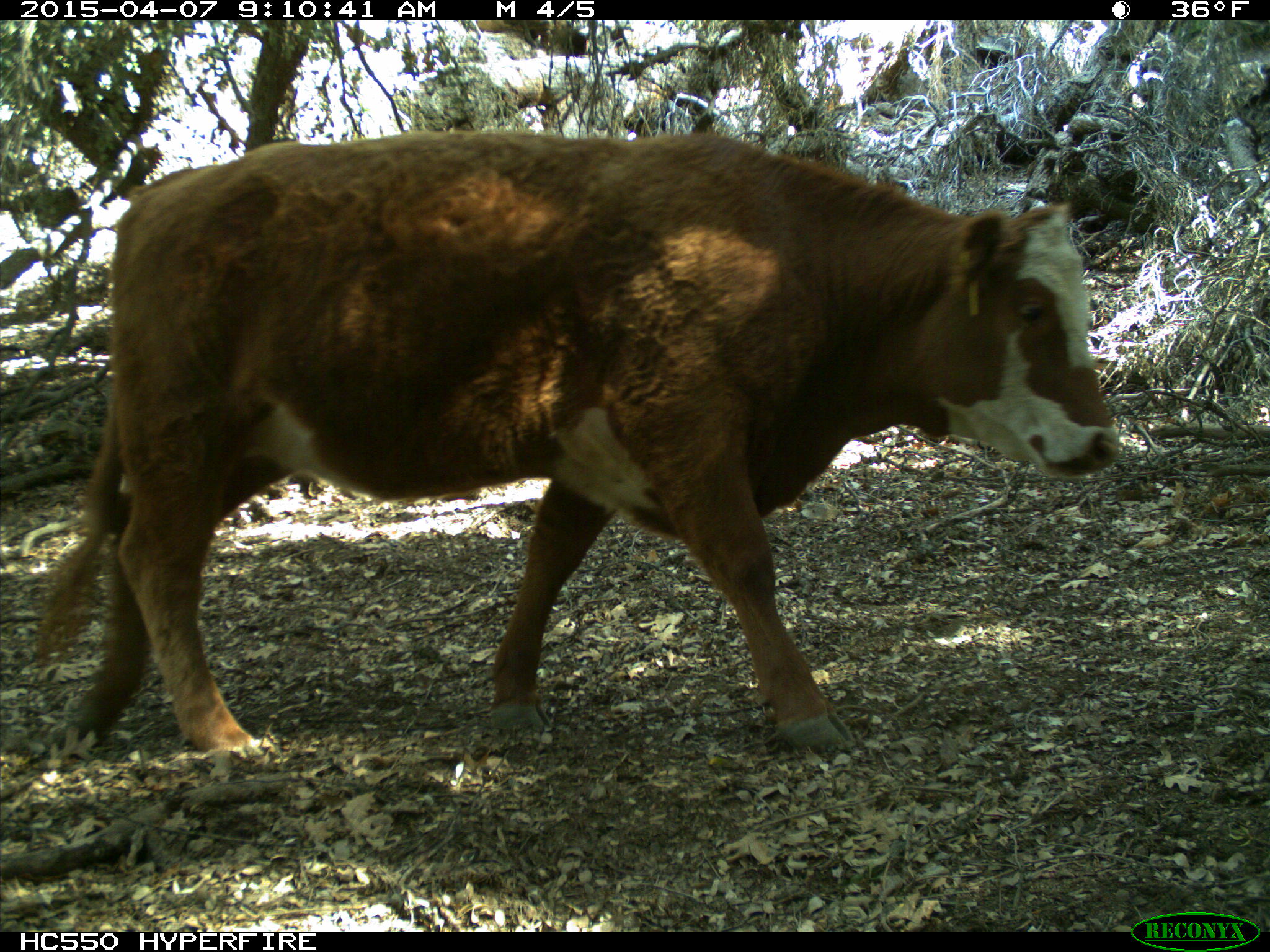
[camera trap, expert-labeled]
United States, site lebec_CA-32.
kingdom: Animalia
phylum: Chordata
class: Mammalia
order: Artiodactyla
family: Bovidae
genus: Bos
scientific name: Bos taurus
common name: domestic cow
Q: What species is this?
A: Bos taurus (domestic cow).